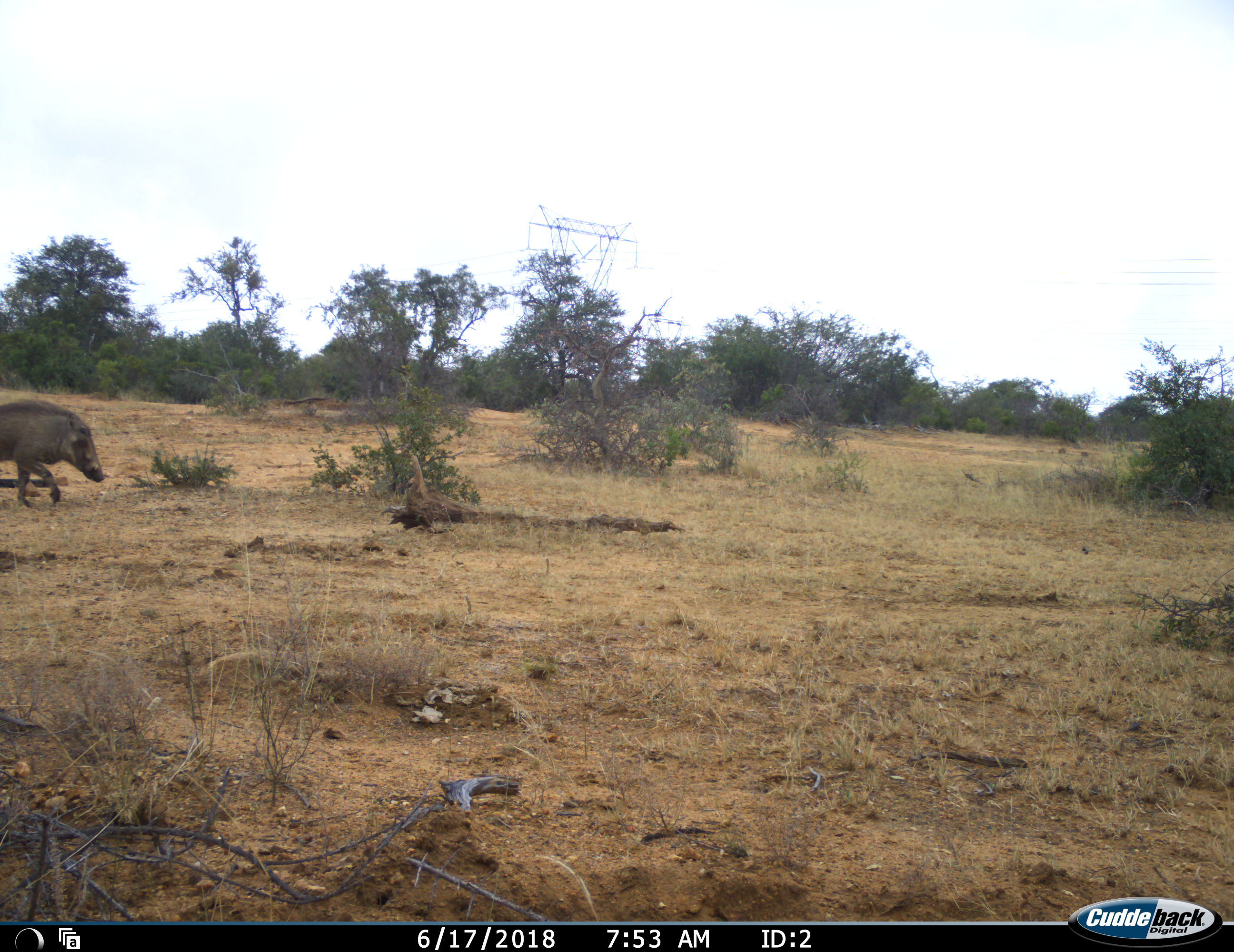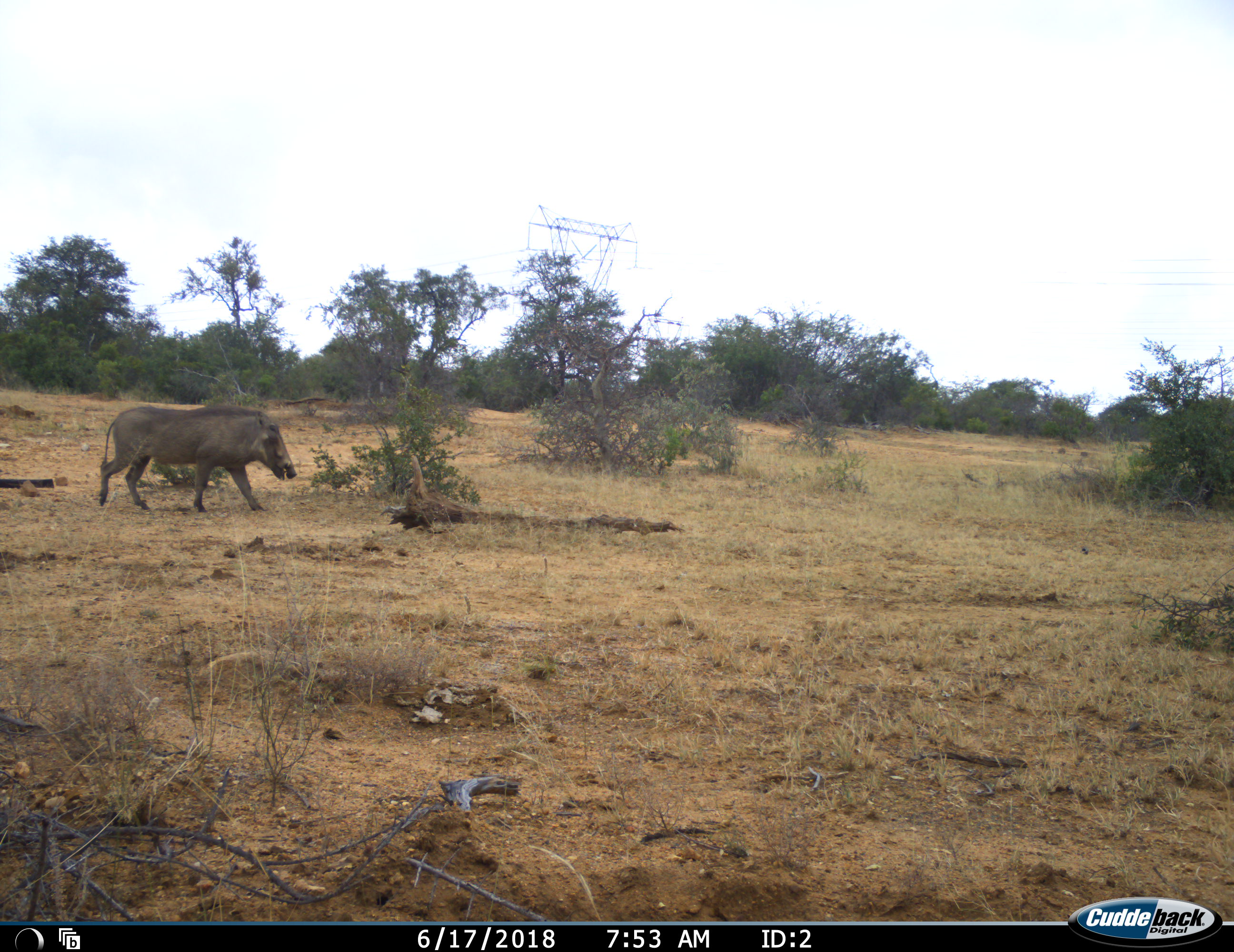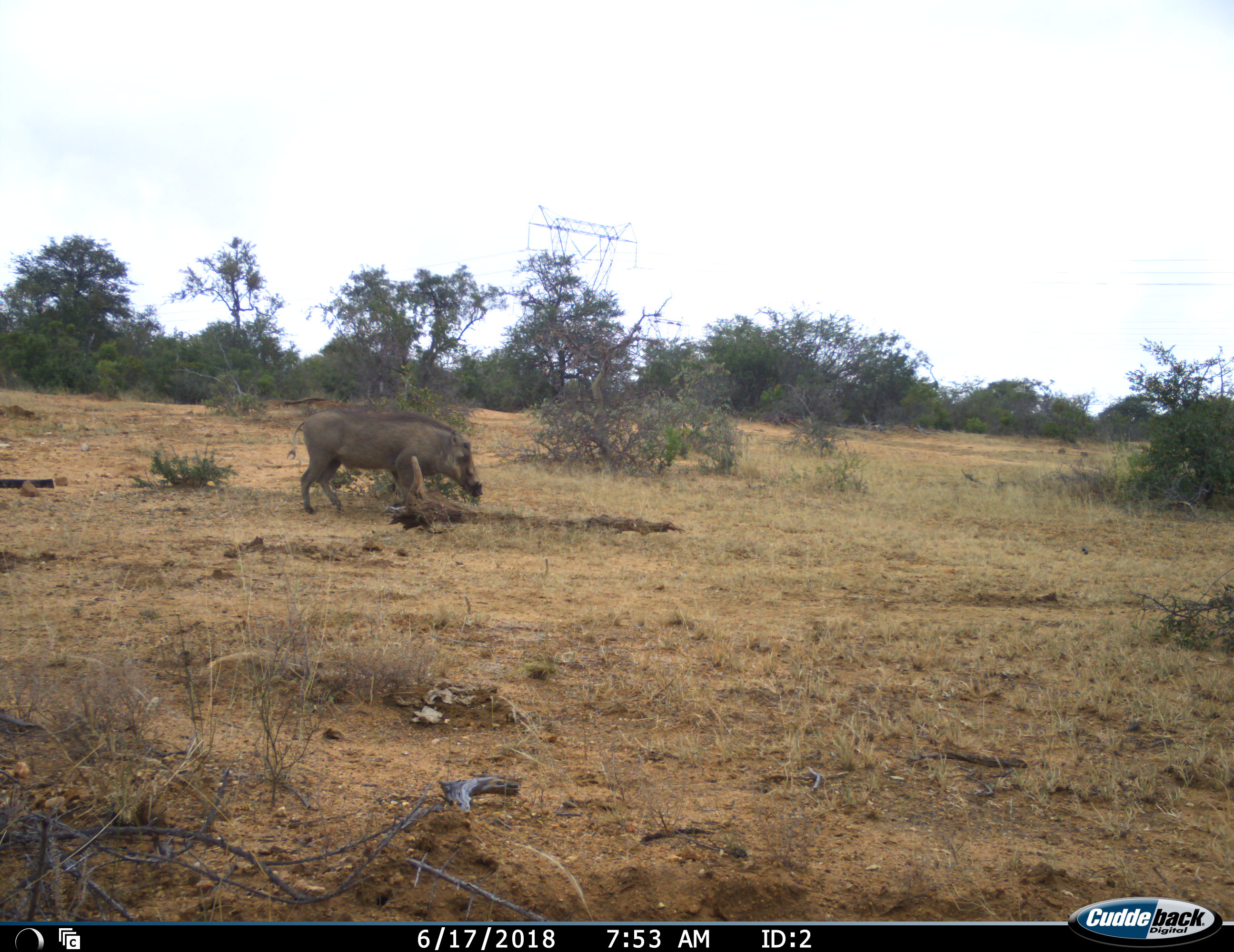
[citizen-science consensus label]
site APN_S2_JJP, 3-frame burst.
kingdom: Animalia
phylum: Chordata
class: Mammalia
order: Artiodactyla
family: Suidae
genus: Phacochoerus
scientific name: Phacochoerus africanus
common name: warthog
Warthog (Phacochoerus africanus), count 1. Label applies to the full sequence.